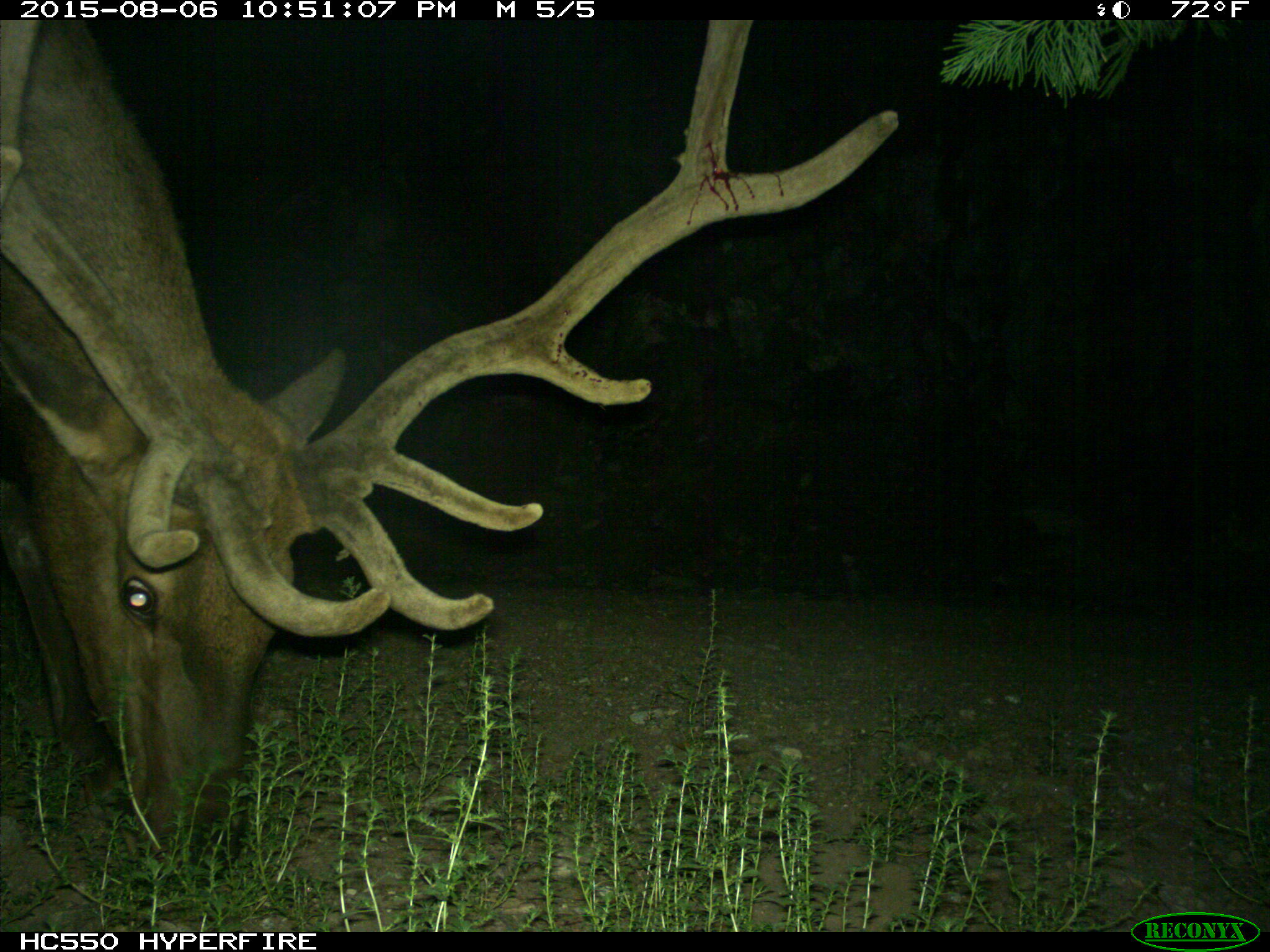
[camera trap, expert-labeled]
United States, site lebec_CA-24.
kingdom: Animalia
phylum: Chordata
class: Mammalia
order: Artiodactyla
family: Cervidae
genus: Cervus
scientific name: Cervus canadensis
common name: elk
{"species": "Cervus canadensis (elk)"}